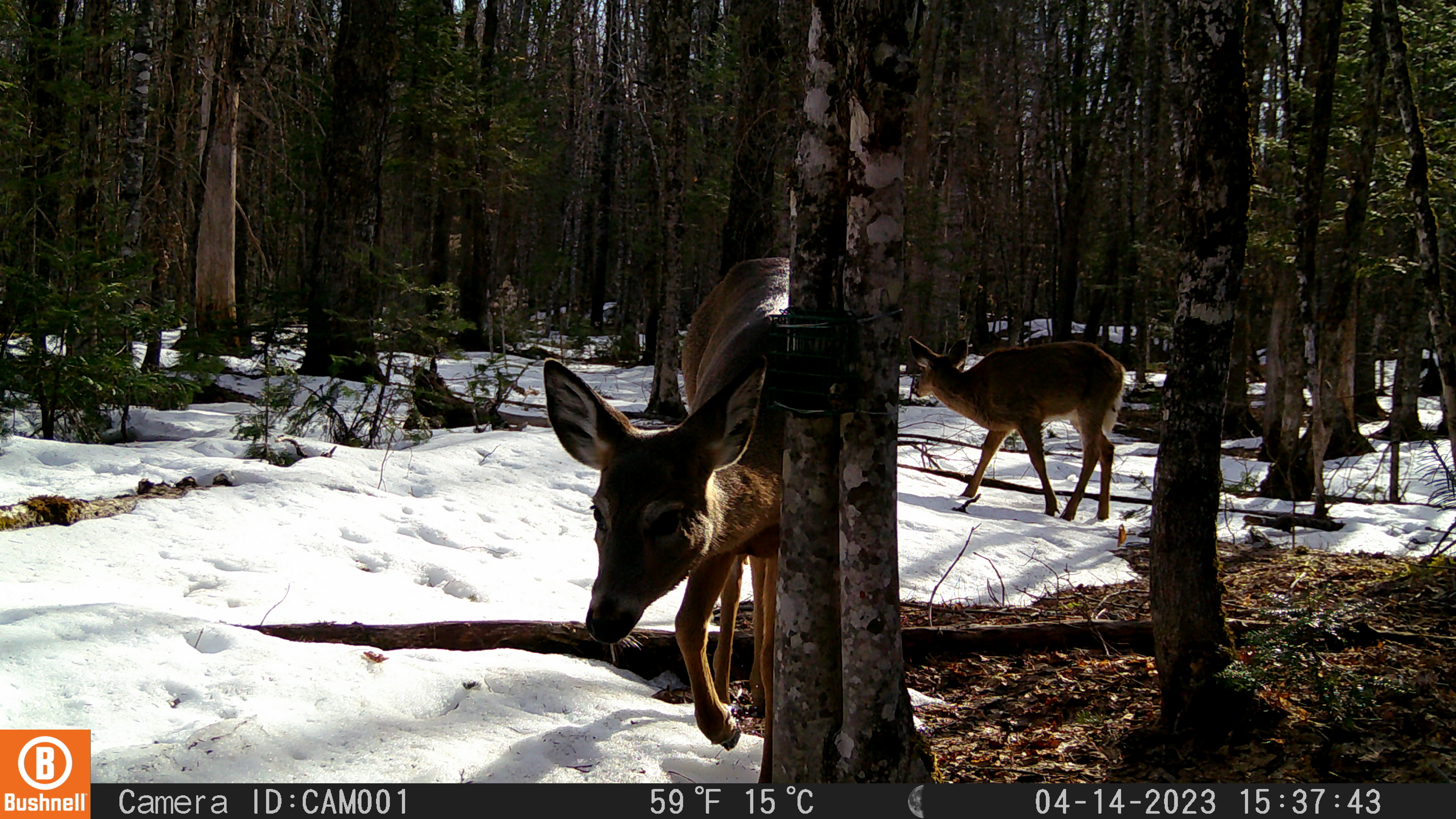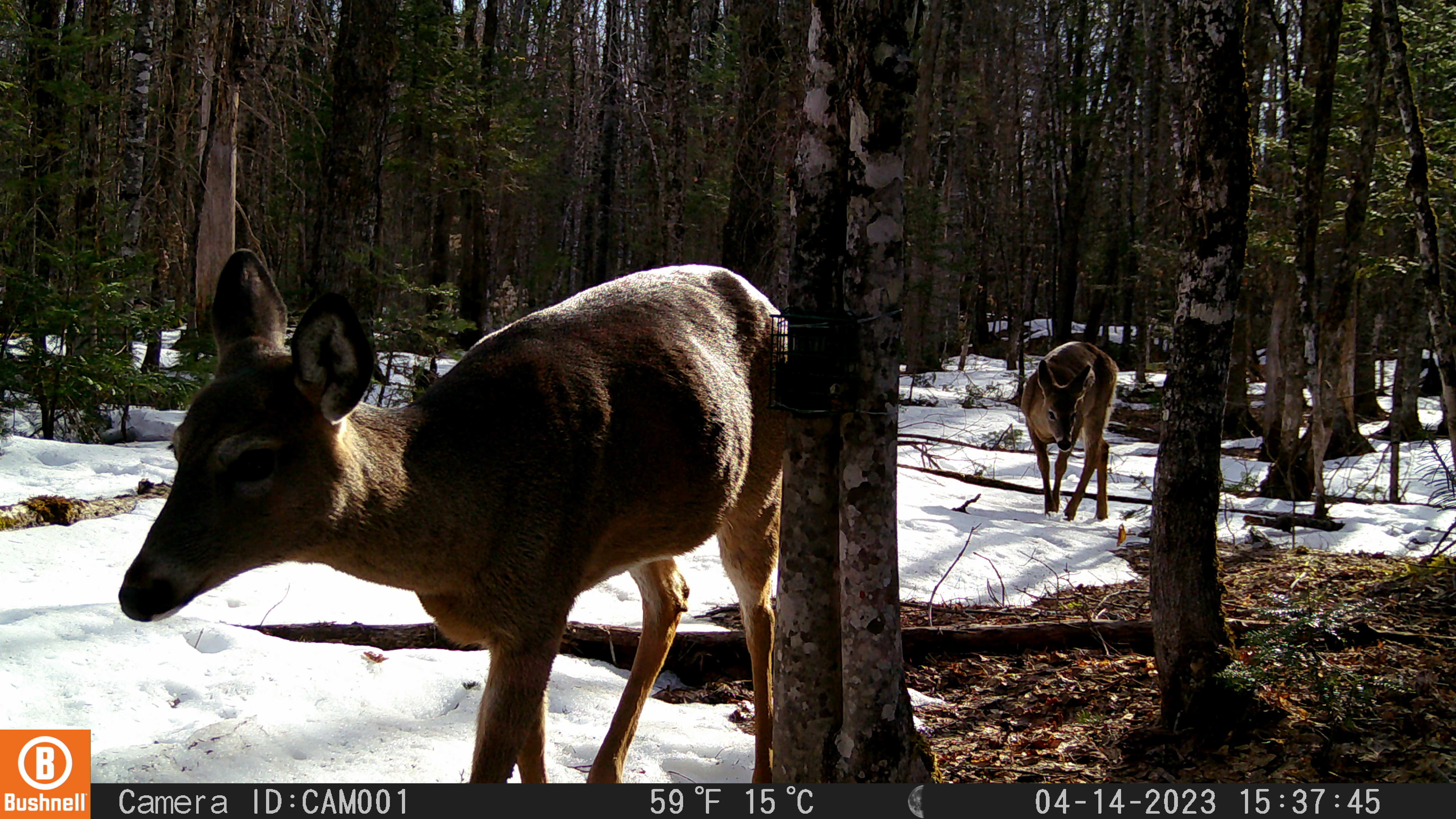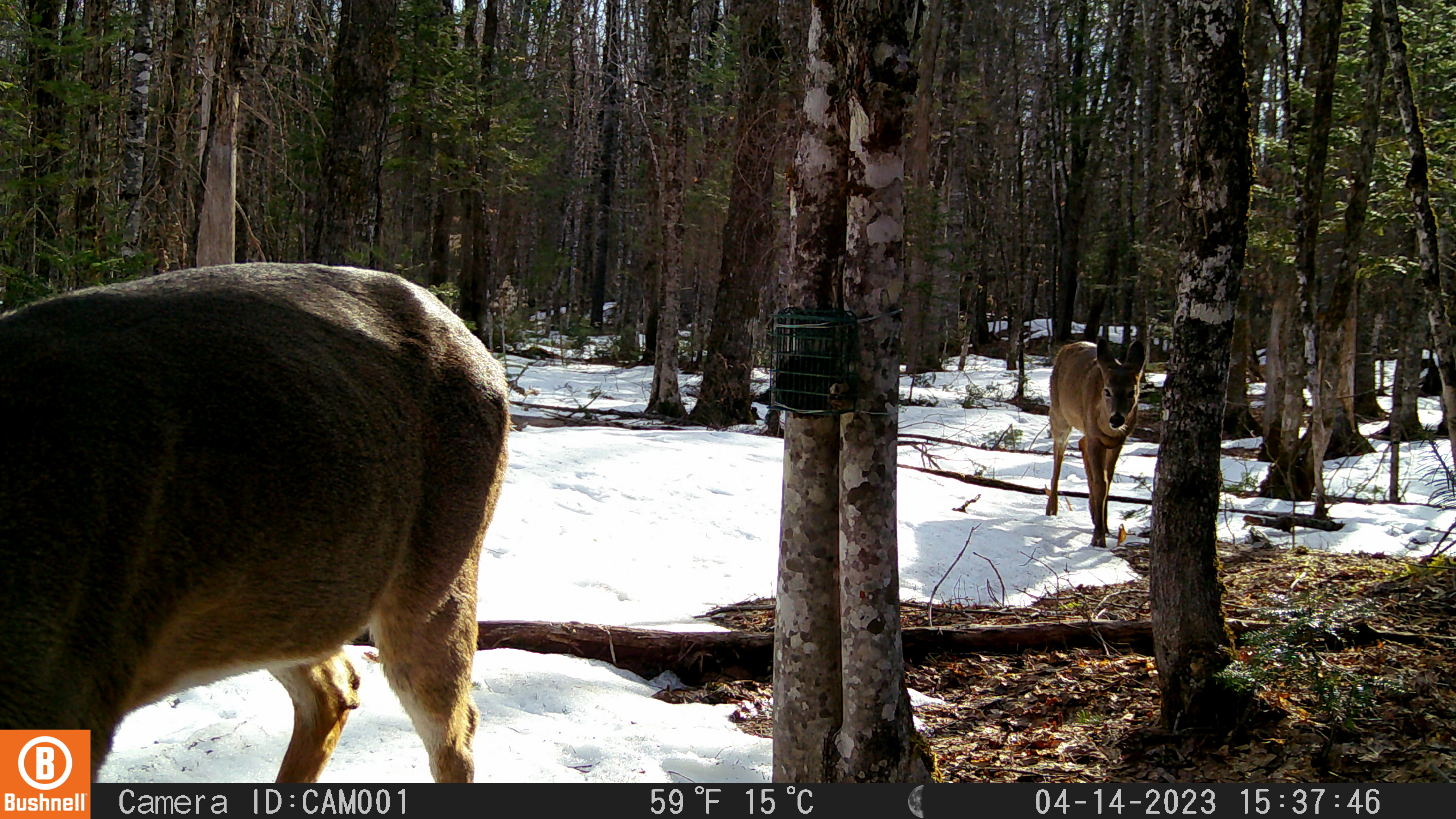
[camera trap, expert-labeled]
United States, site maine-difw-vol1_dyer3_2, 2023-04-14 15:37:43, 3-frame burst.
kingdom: Animalia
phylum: Chordata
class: Mammalia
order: Artiodactyla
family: Cervidae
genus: Odocoileus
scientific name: Odocoileus virginianus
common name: white-tailed deer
White-tailed deer (Odocoileus virginianus).